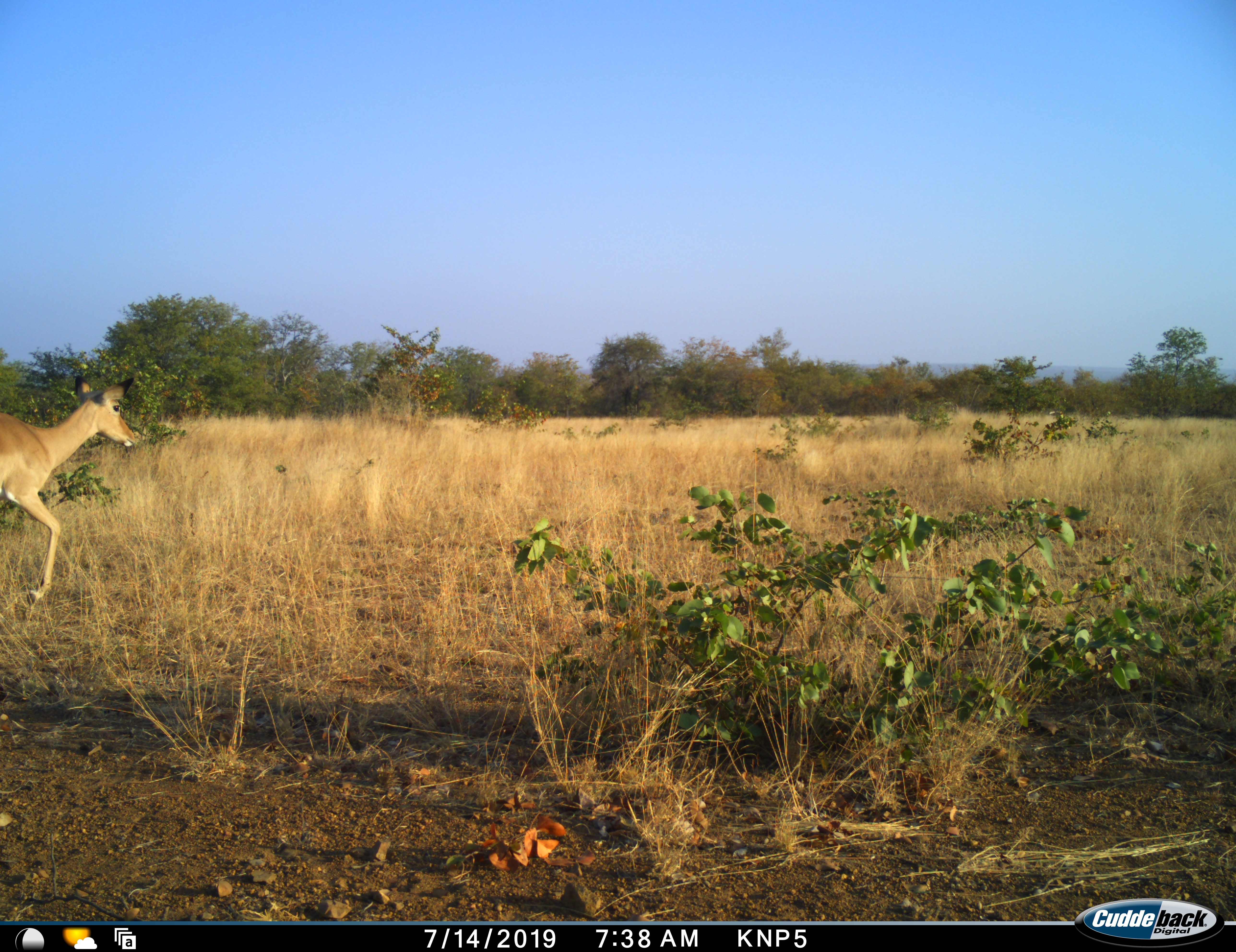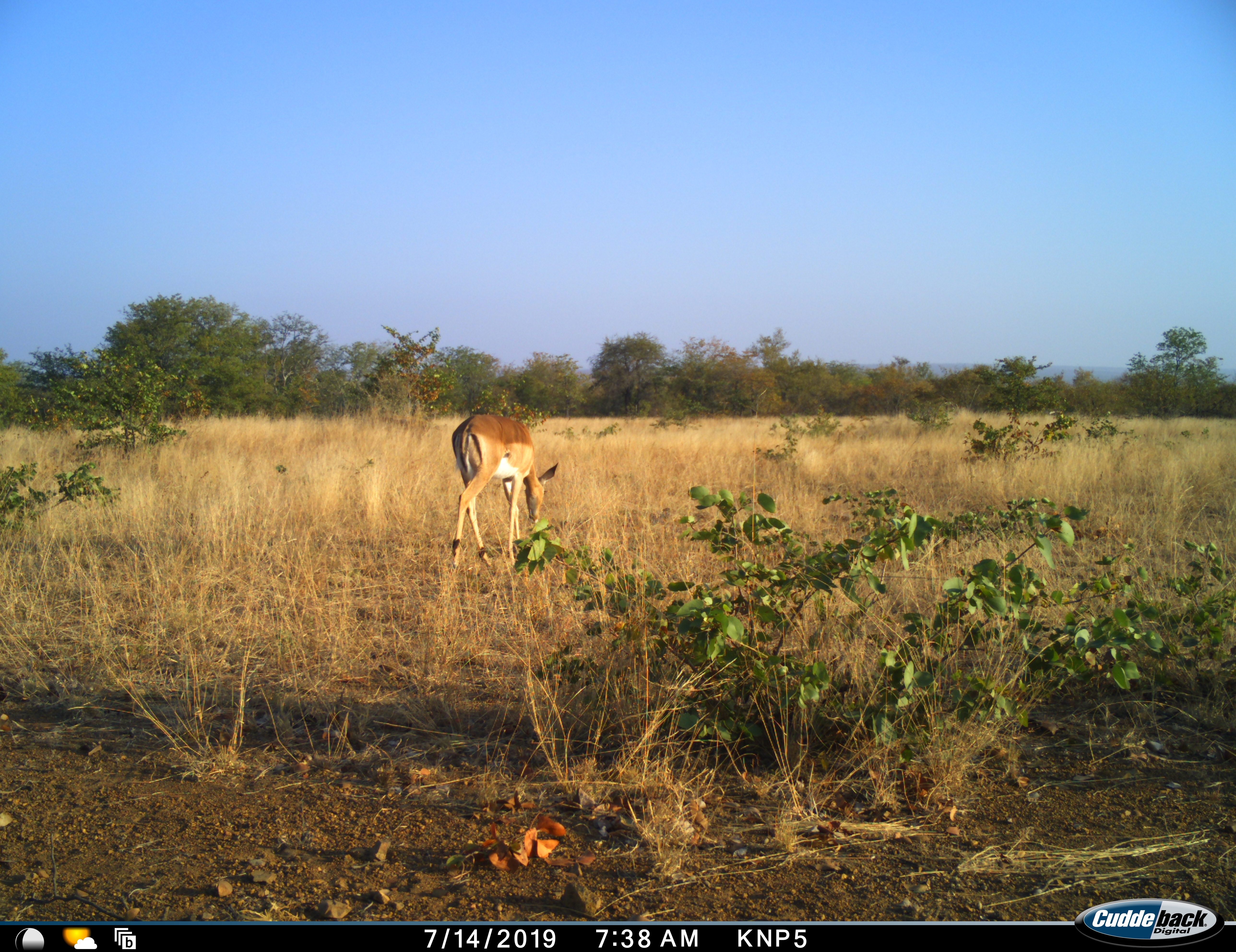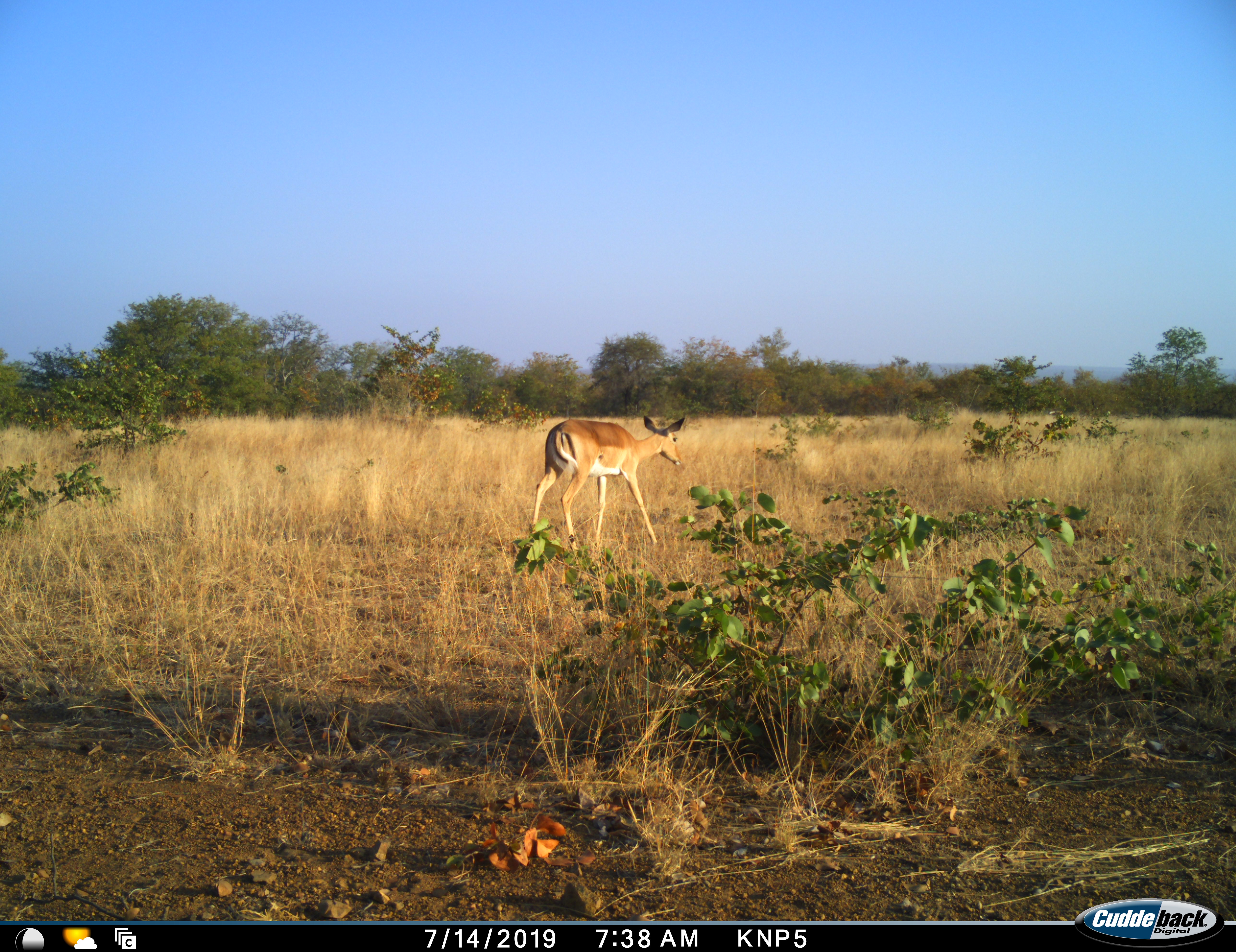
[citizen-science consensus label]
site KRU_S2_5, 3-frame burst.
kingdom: Animalia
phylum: Chordata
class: Mammalia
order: Artiodactyla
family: Bovidae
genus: Aepyceros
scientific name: Aepyceros melampus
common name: impala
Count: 1.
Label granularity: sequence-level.